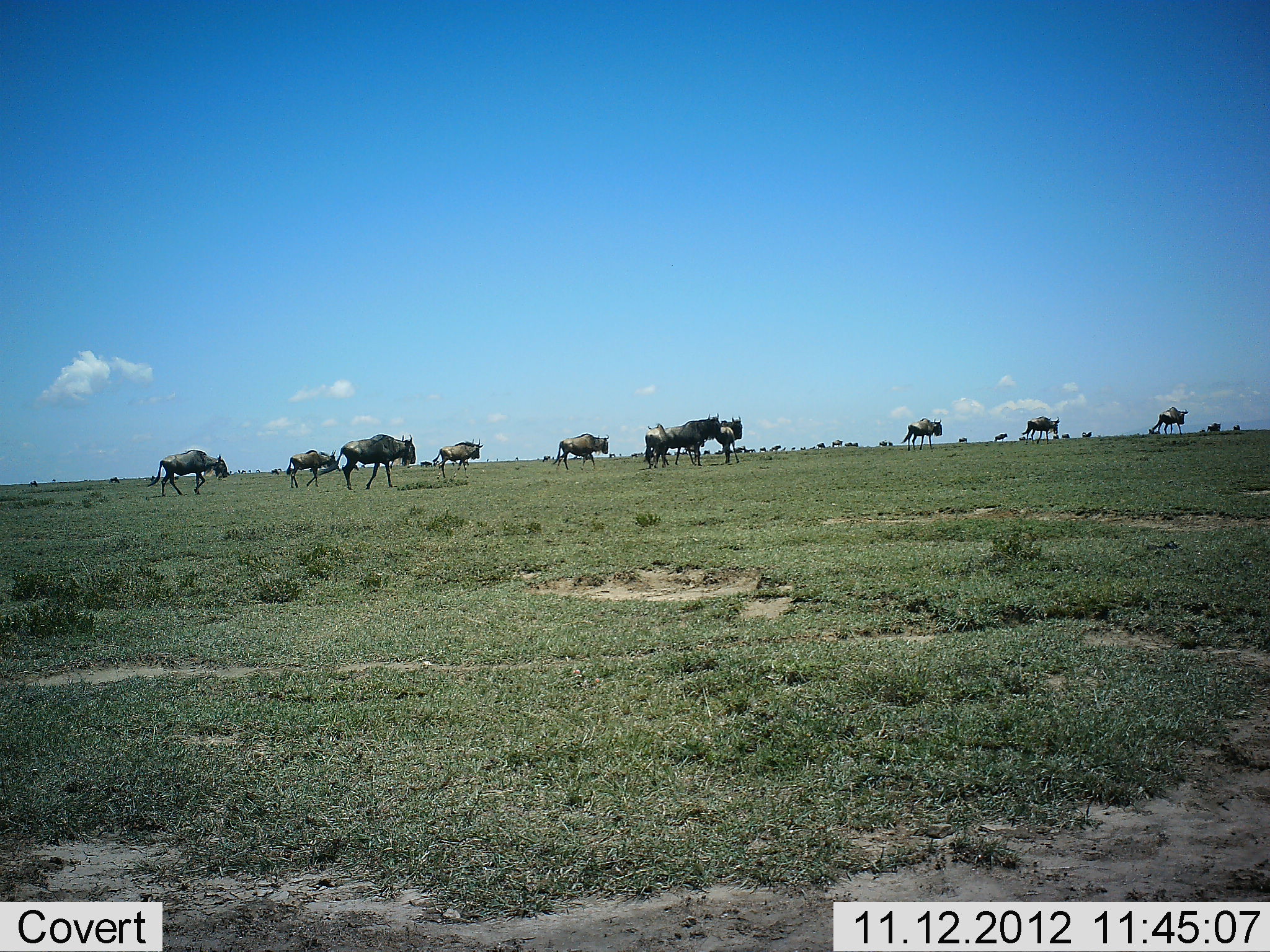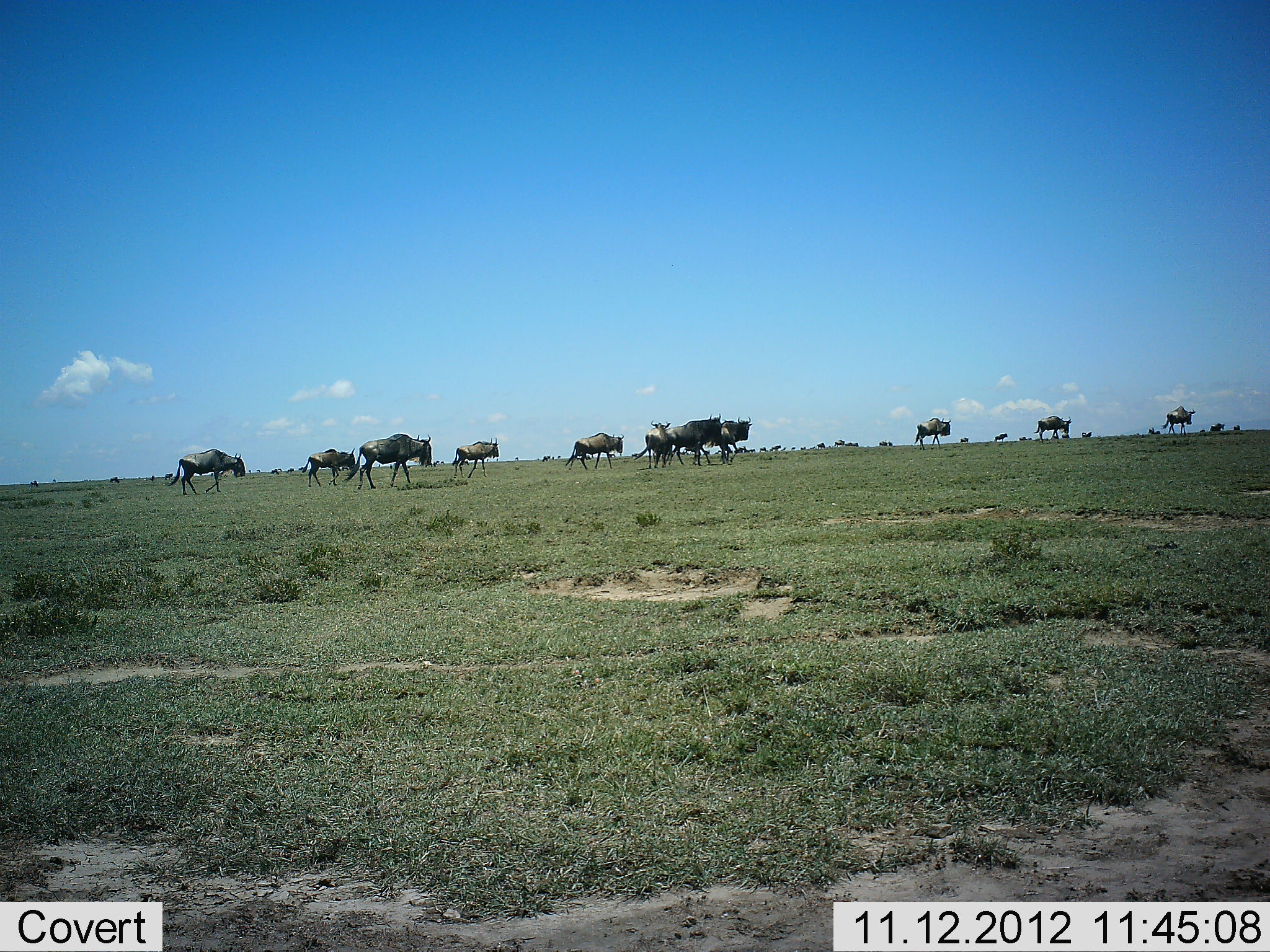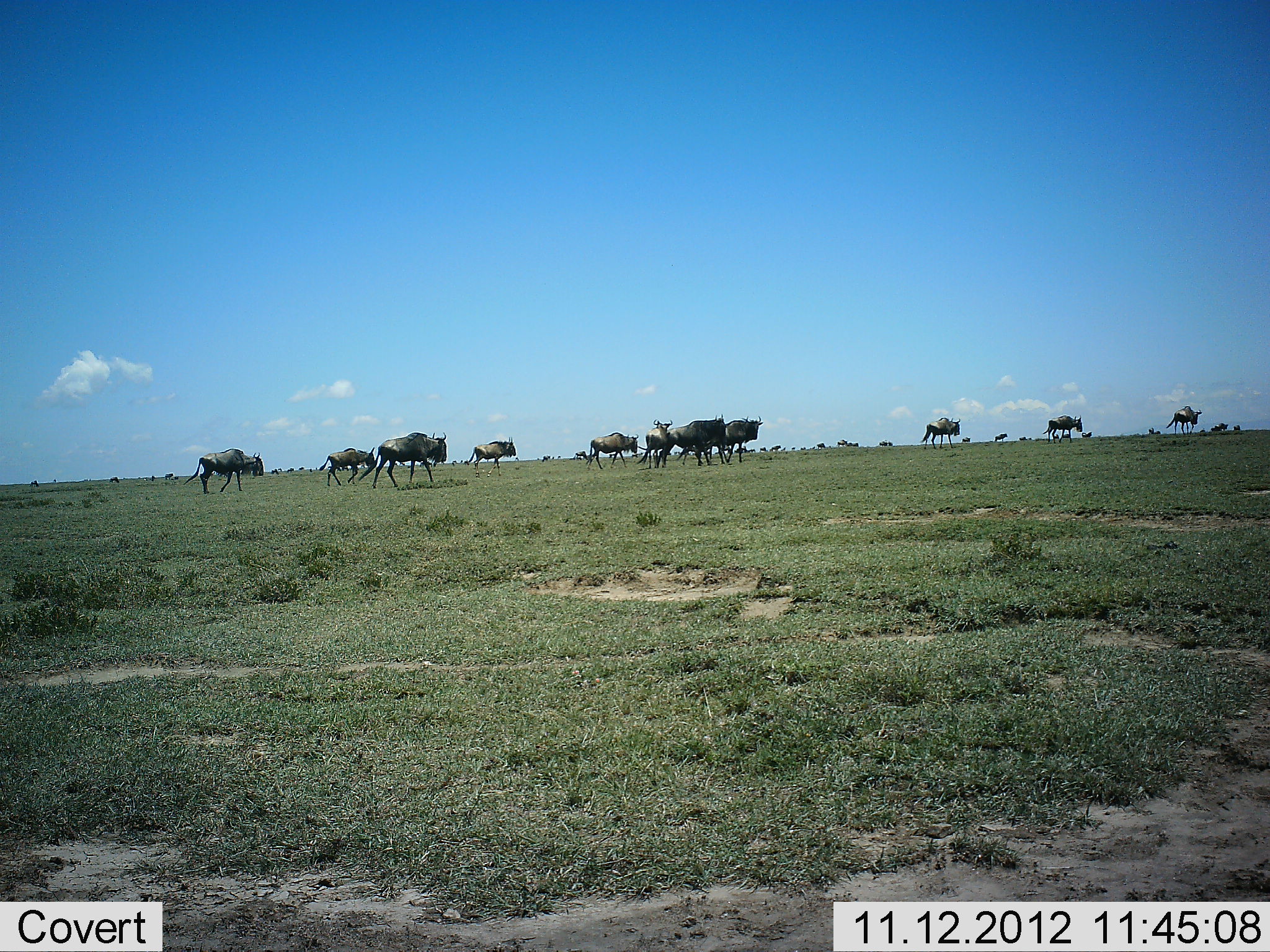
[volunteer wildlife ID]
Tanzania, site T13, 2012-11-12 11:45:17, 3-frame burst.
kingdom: Animalia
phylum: Chordata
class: Mammalia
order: Artiodactyla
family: Bovidae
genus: Connochaetes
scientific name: Connochaetes taurinus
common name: blue wildebeest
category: wildebeest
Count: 11-50.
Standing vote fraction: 9%.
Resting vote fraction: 0%.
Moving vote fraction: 91%.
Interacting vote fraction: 9%.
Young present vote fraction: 18%.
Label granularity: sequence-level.